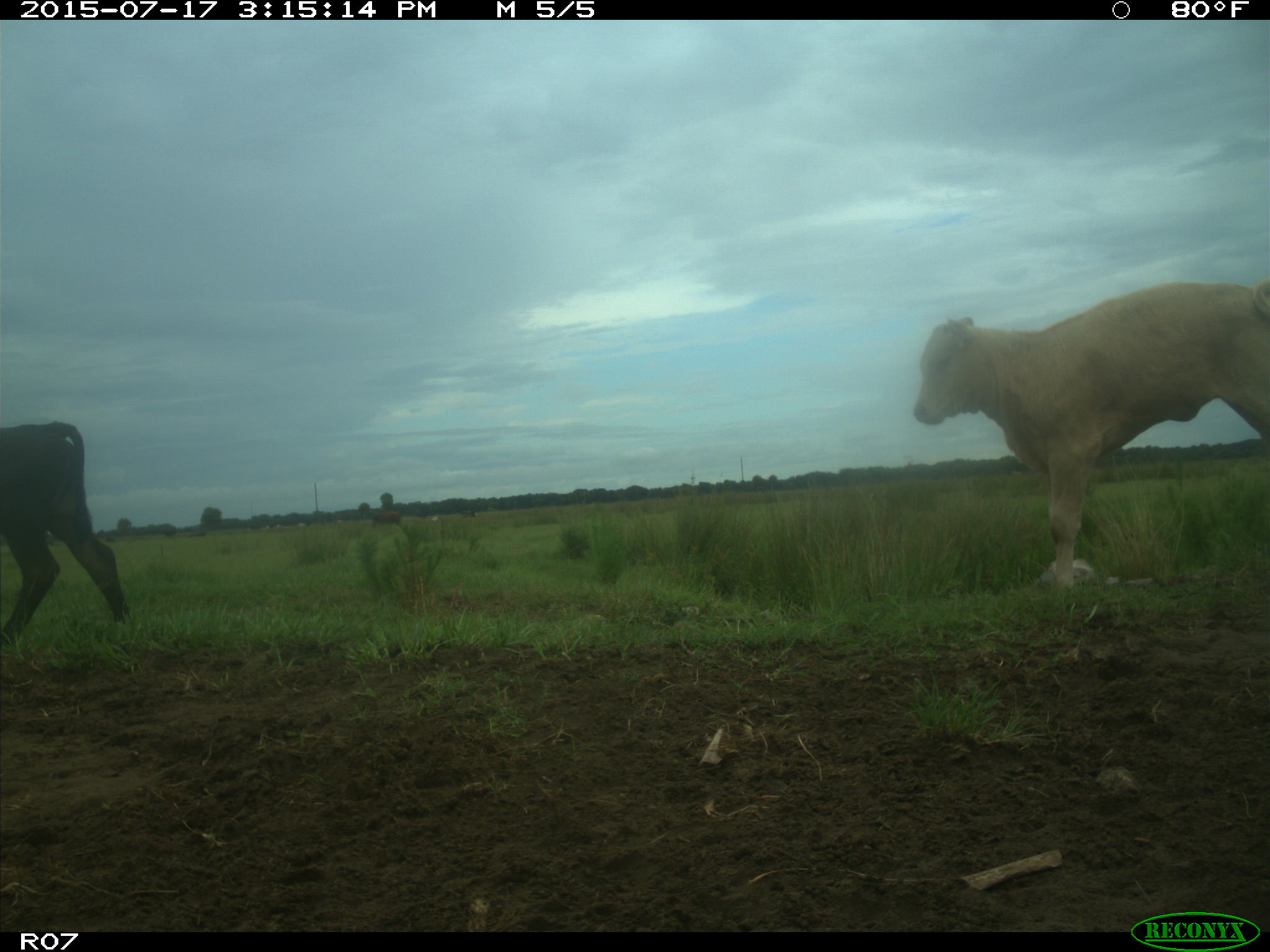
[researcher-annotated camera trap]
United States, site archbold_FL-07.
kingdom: Animalia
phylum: Chordata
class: Mammalia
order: Artiodactyla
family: Bovidae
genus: Bos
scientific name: Bos taurus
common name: domestic cow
Bos taurus (domestic cow).